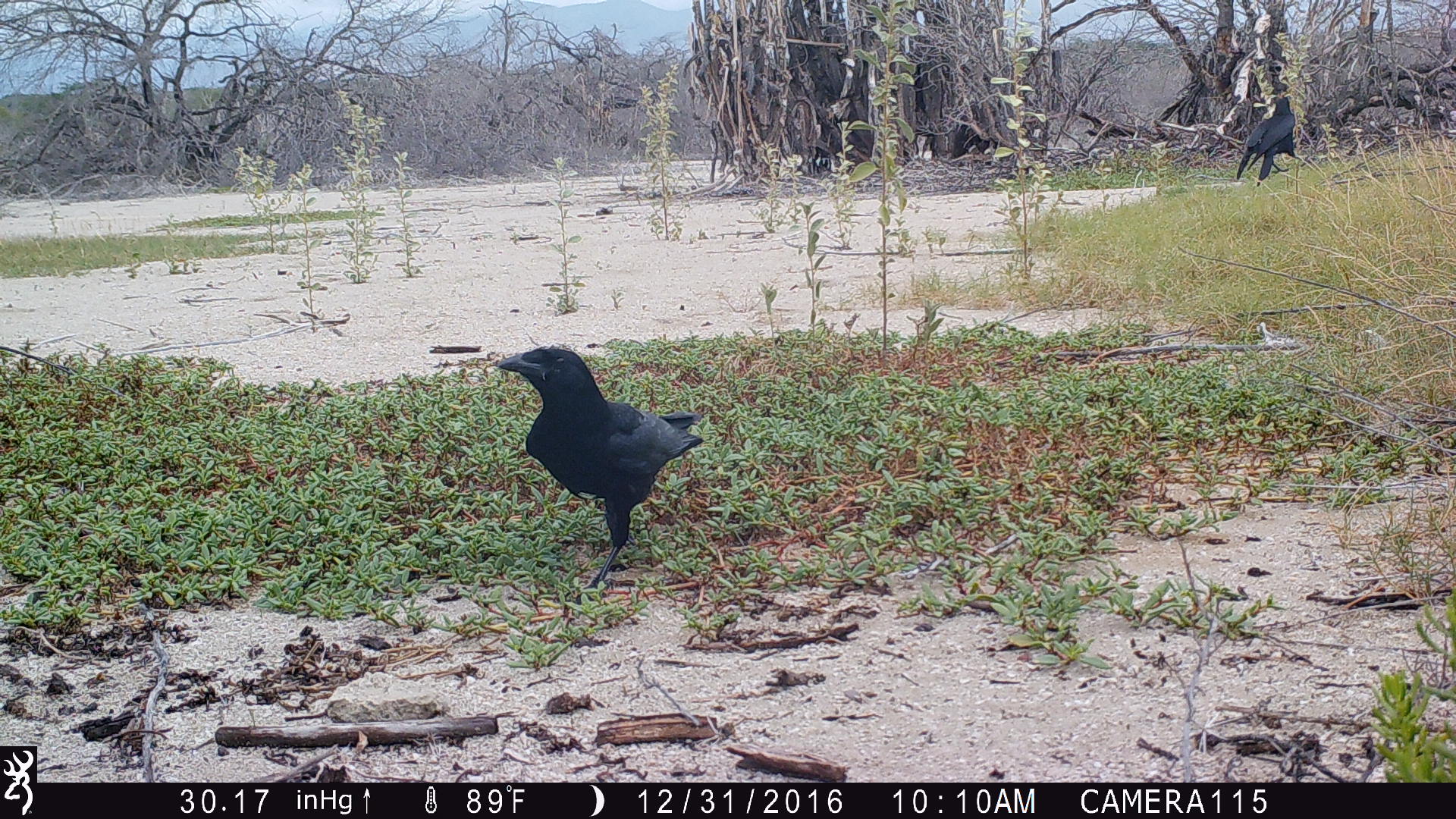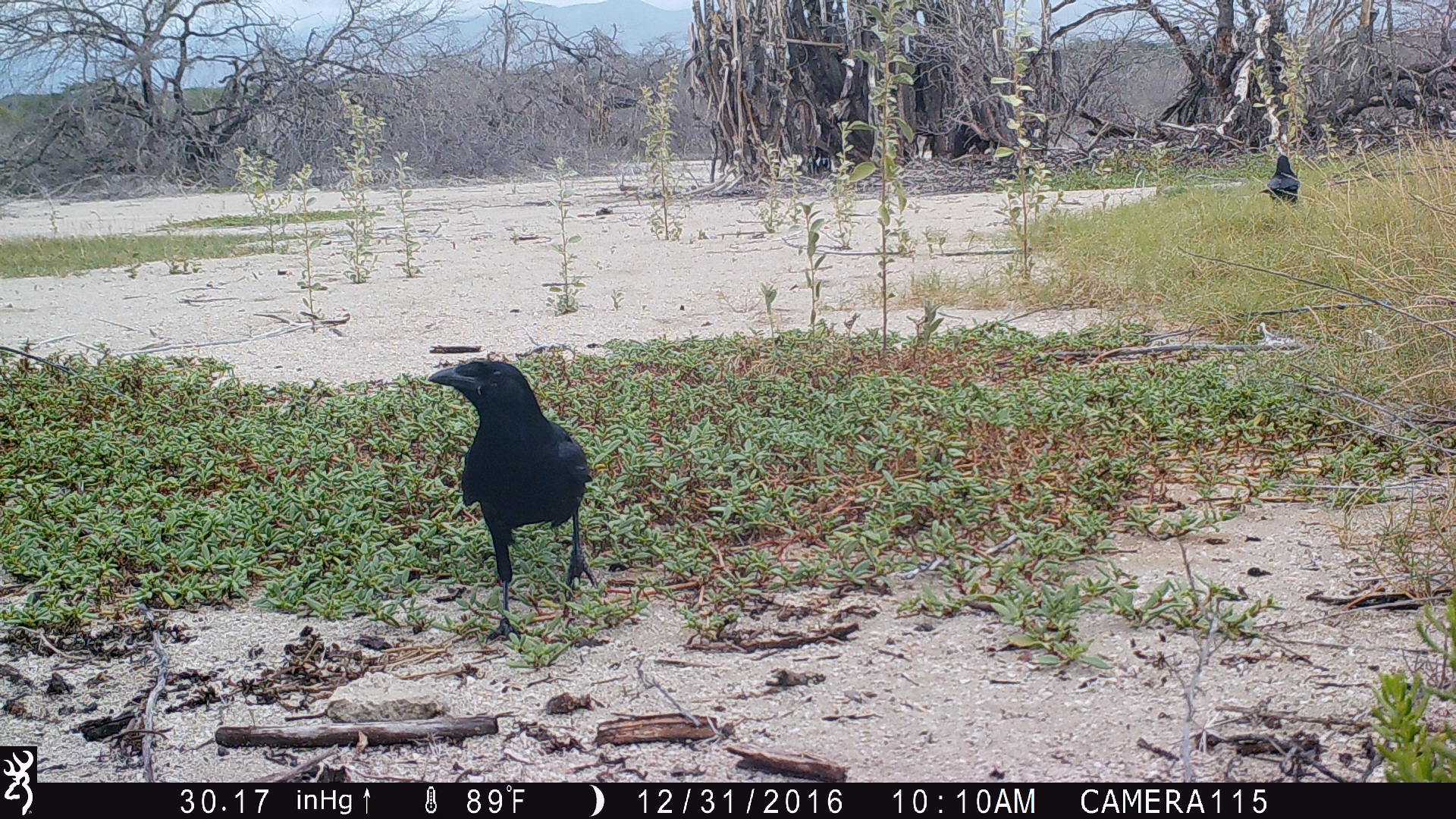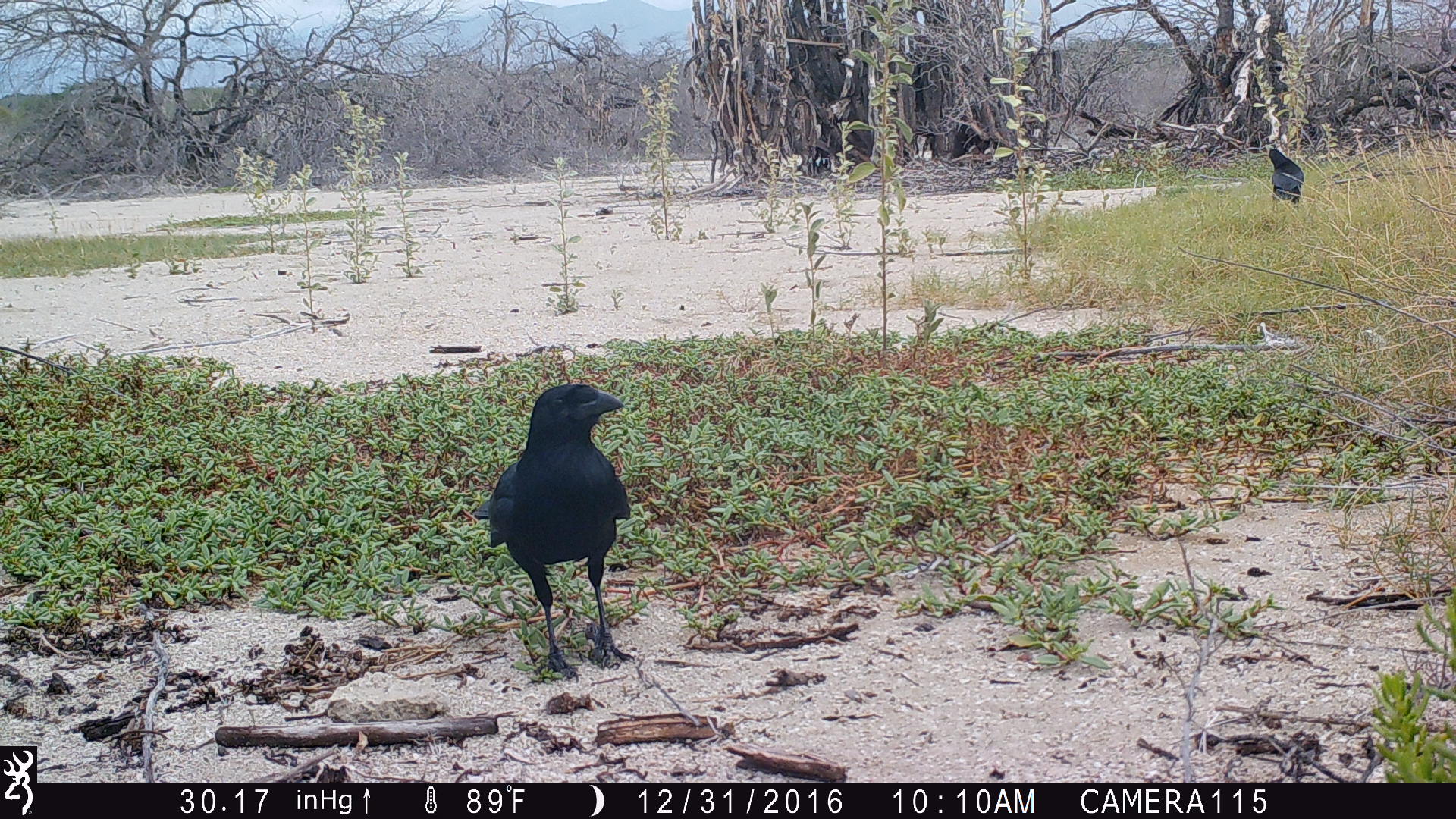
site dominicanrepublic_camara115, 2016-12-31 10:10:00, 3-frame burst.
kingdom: Animalia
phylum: Chordata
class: Aves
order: Passeriformes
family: Corvidae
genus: Corvus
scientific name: Corvus corax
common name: raven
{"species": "raven (Corvus corax)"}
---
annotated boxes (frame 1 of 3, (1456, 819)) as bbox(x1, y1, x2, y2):
raven: bbox(490, 344, 706, 593); bbox(1230, 90, 1299, 185)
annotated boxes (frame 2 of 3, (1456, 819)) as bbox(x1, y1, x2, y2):
raven: bbox(419, 354, 594, 635); bbox(1261, 153, 1300, 206)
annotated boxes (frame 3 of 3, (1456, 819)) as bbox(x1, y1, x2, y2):
raven: bbox(476, 381, 631, 682); bbox(1265, 142, 1305, 207)